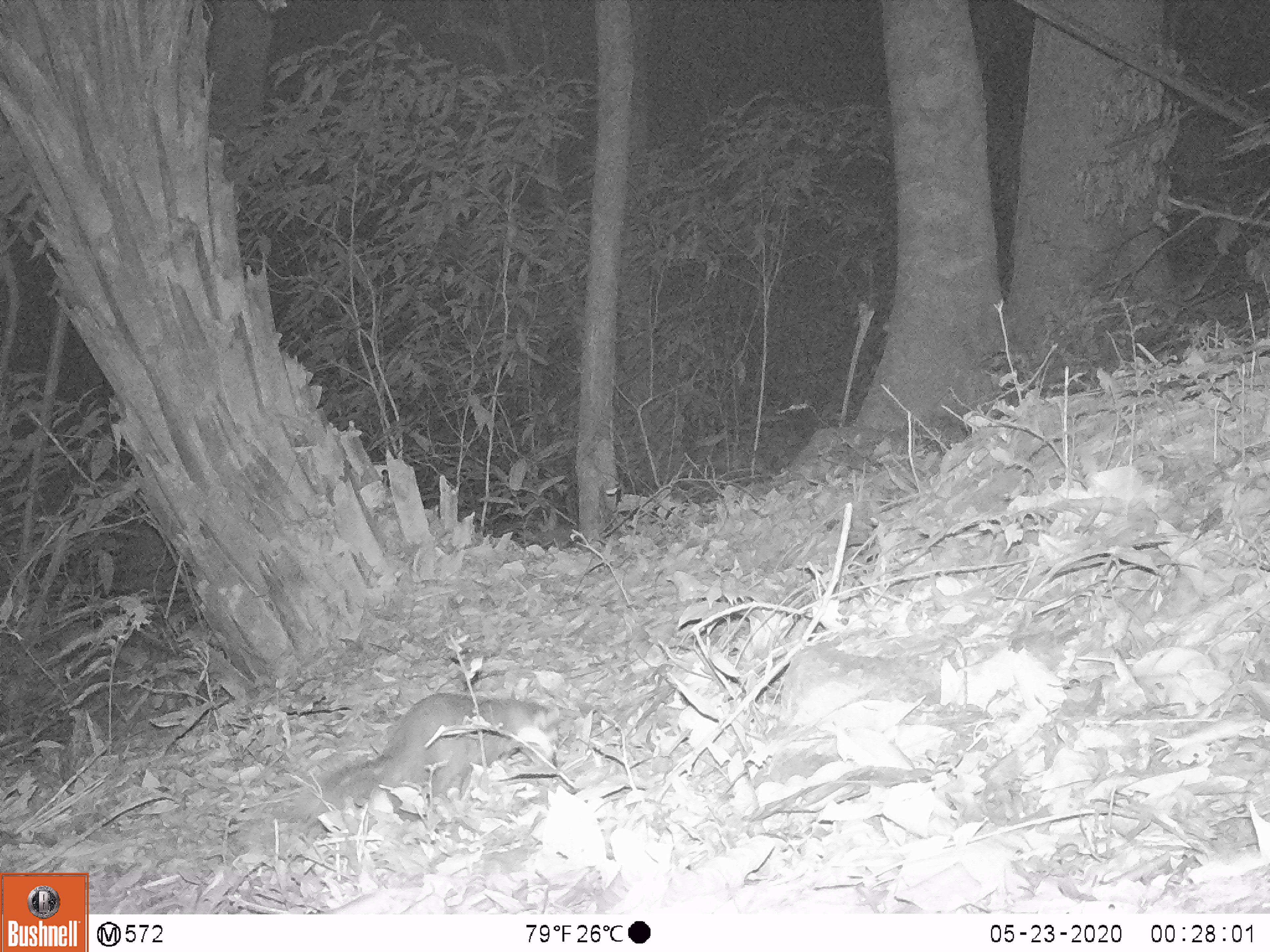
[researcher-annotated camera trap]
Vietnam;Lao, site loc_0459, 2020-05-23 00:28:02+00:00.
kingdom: Animalia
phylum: Chordata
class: Mammalia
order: Carnivora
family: Mustelidae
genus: Melogale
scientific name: Melogale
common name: ferret badger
Ferret badger (Melogale). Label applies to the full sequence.